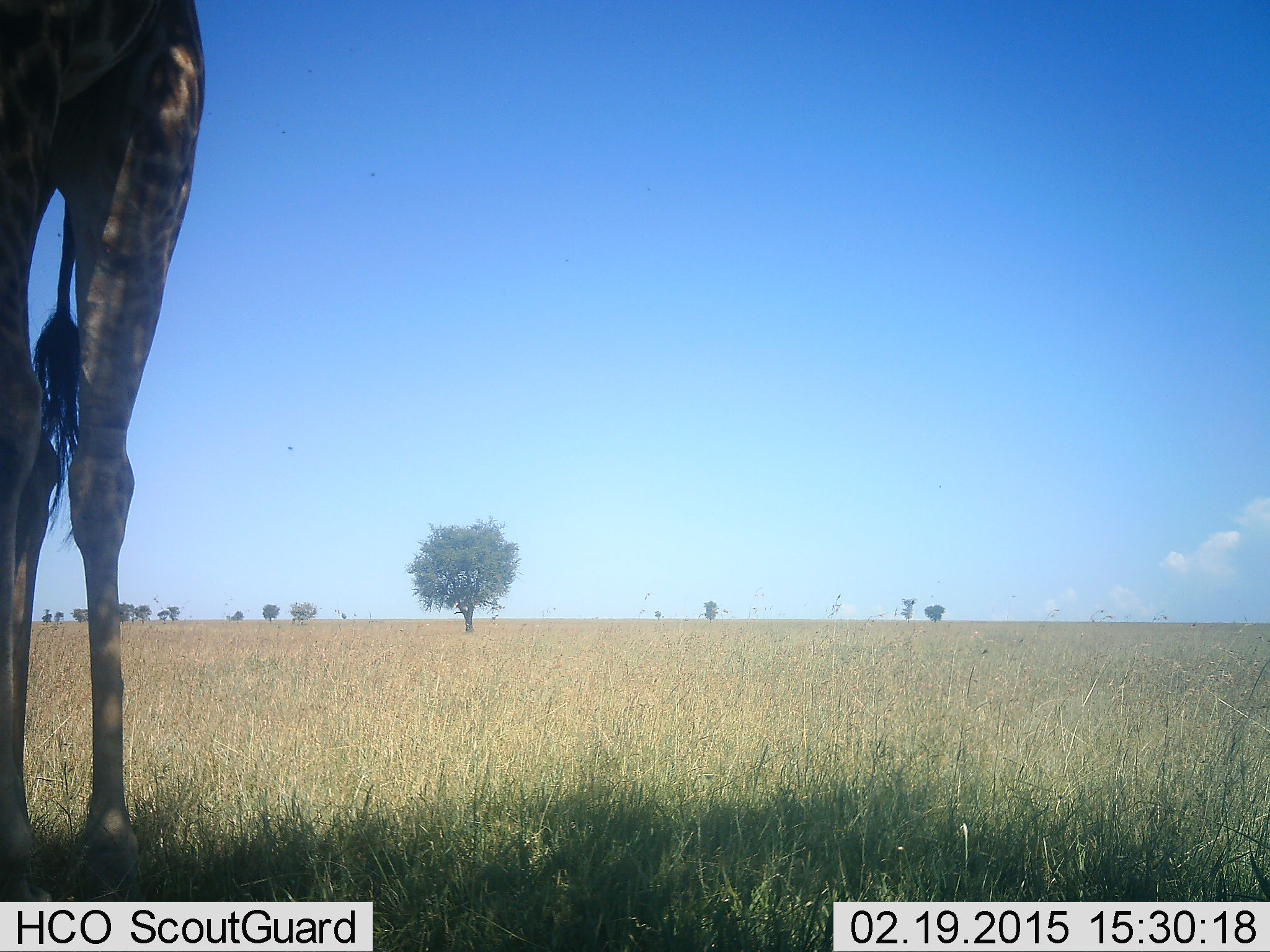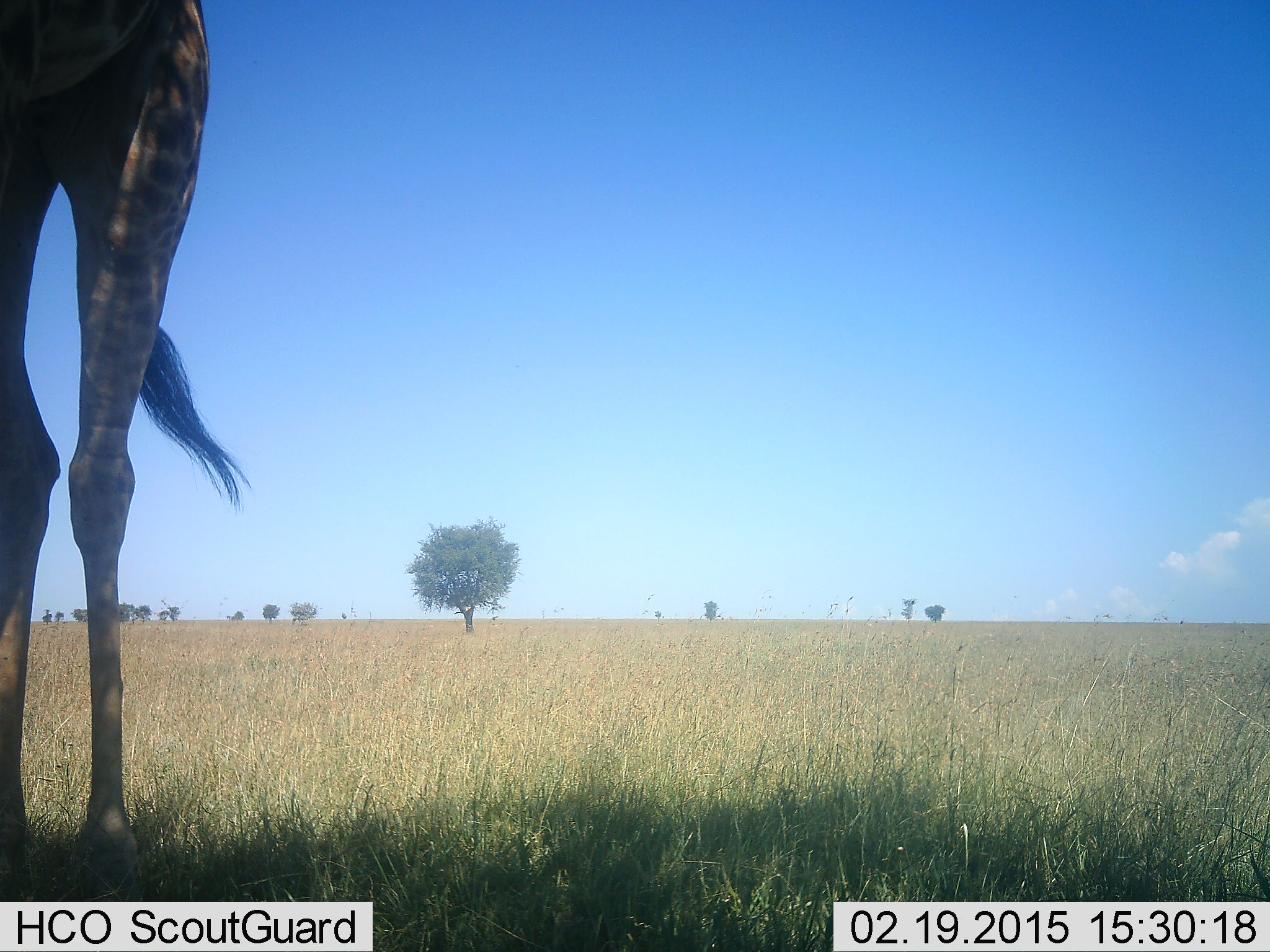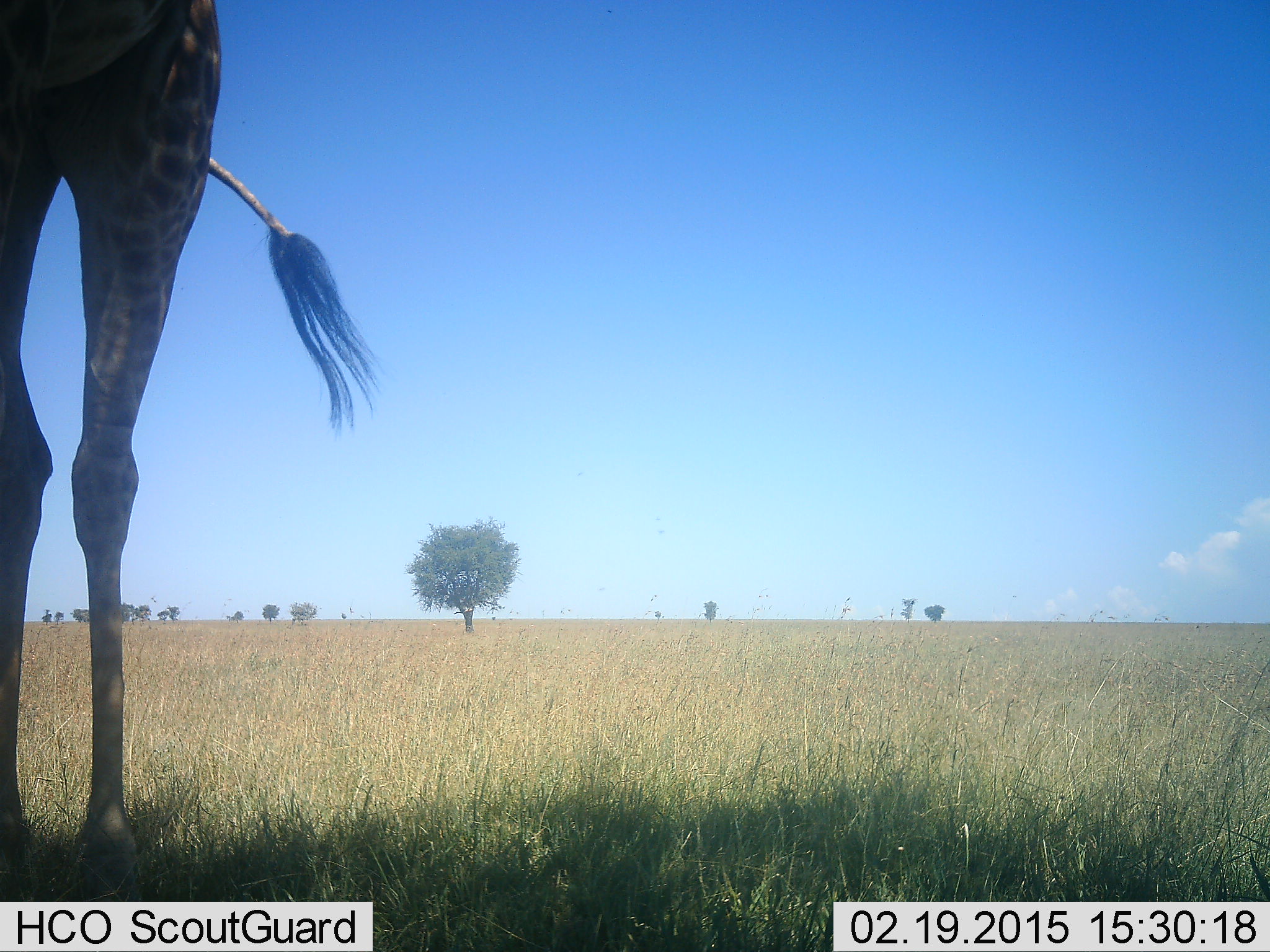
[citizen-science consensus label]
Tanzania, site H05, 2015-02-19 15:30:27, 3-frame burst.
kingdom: Animalia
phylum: Chordata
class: Mammalia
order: Artiodactyla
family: Giraffidae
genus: Giraffa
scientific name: Giraffa camelopardalis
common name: giraffe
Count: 1.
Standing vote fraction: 90%.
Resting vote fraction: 0%.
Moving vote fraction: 0%.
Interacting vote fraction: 0%.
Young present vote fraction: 0%.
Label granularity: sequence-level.